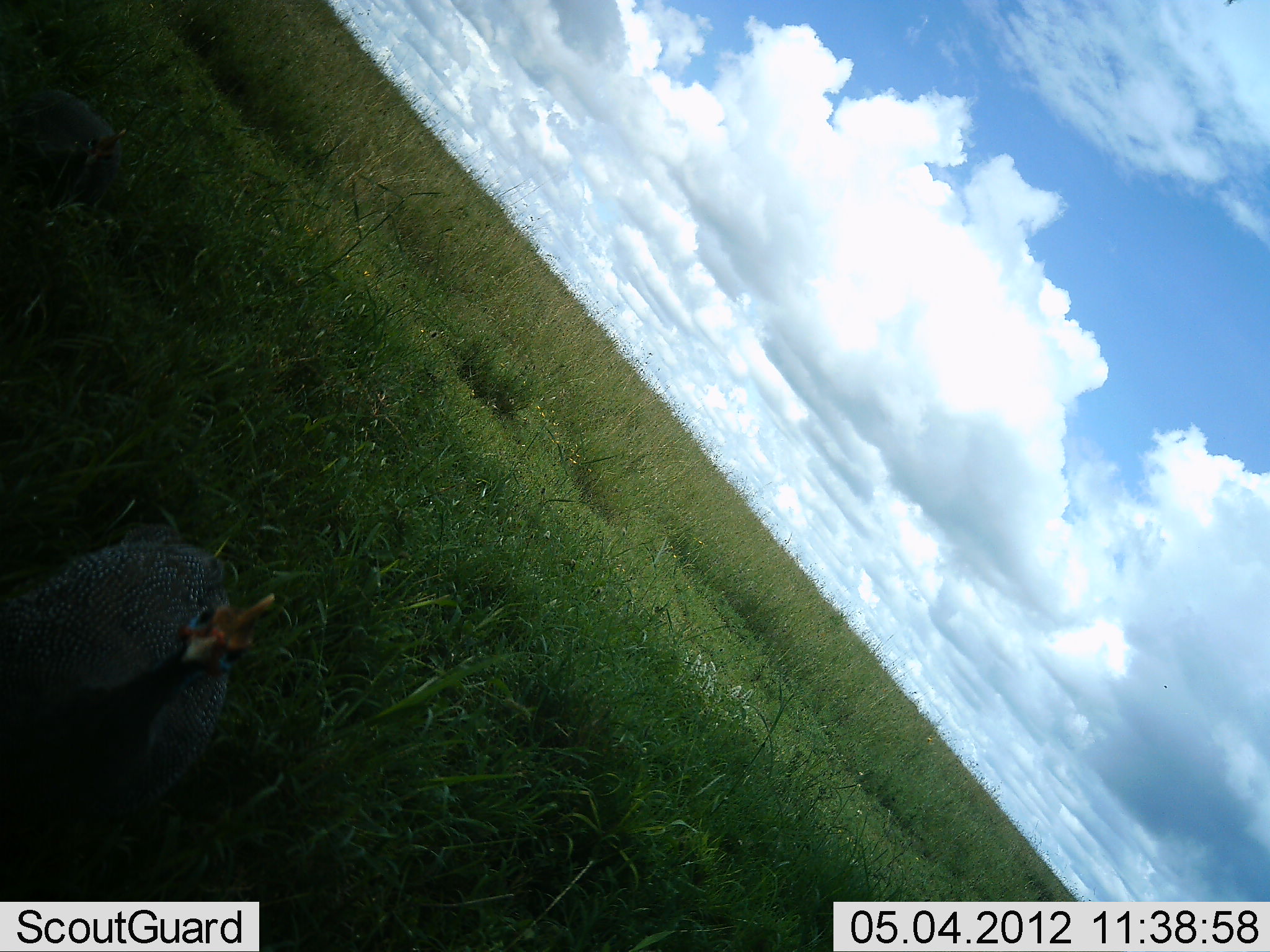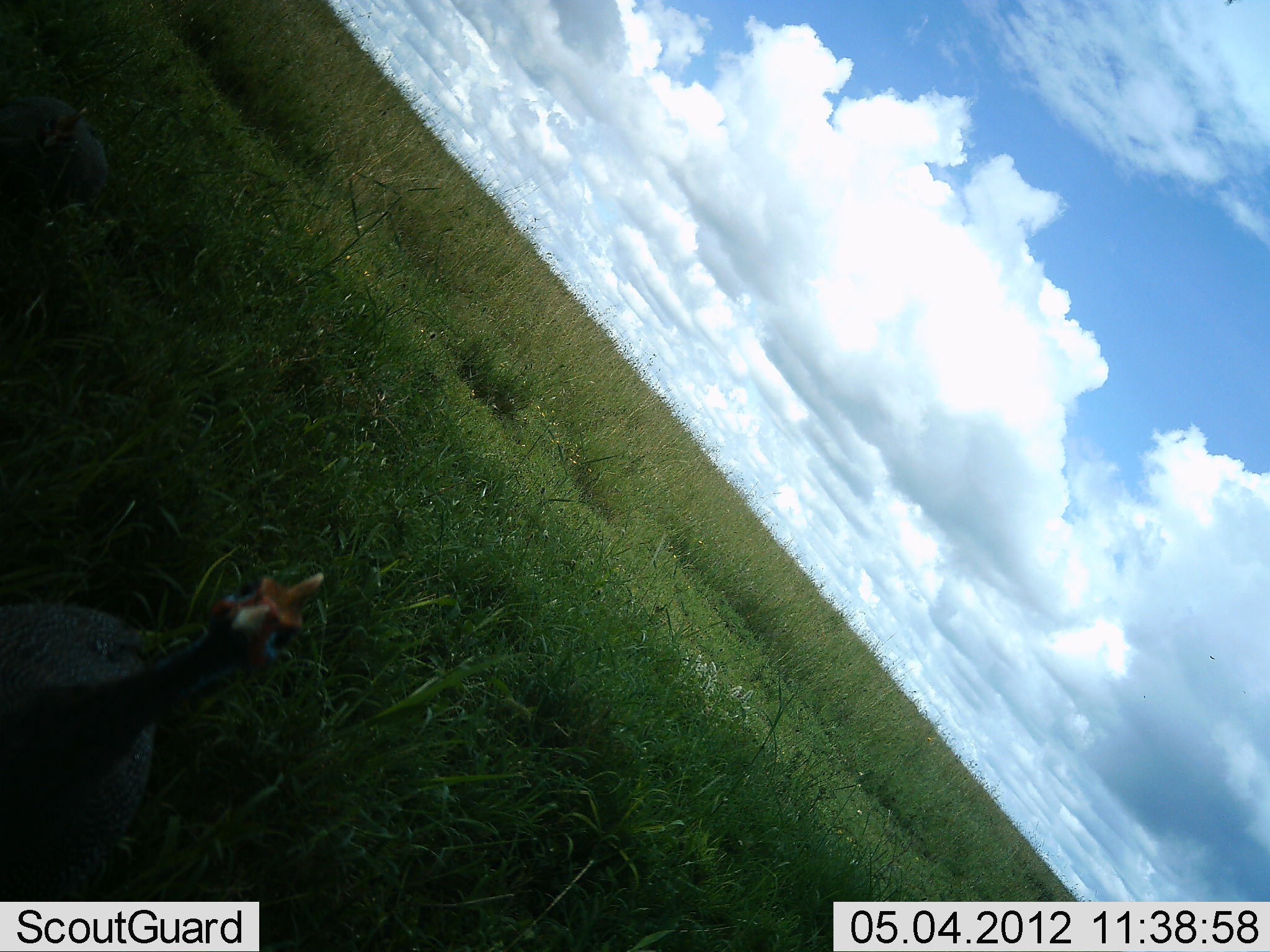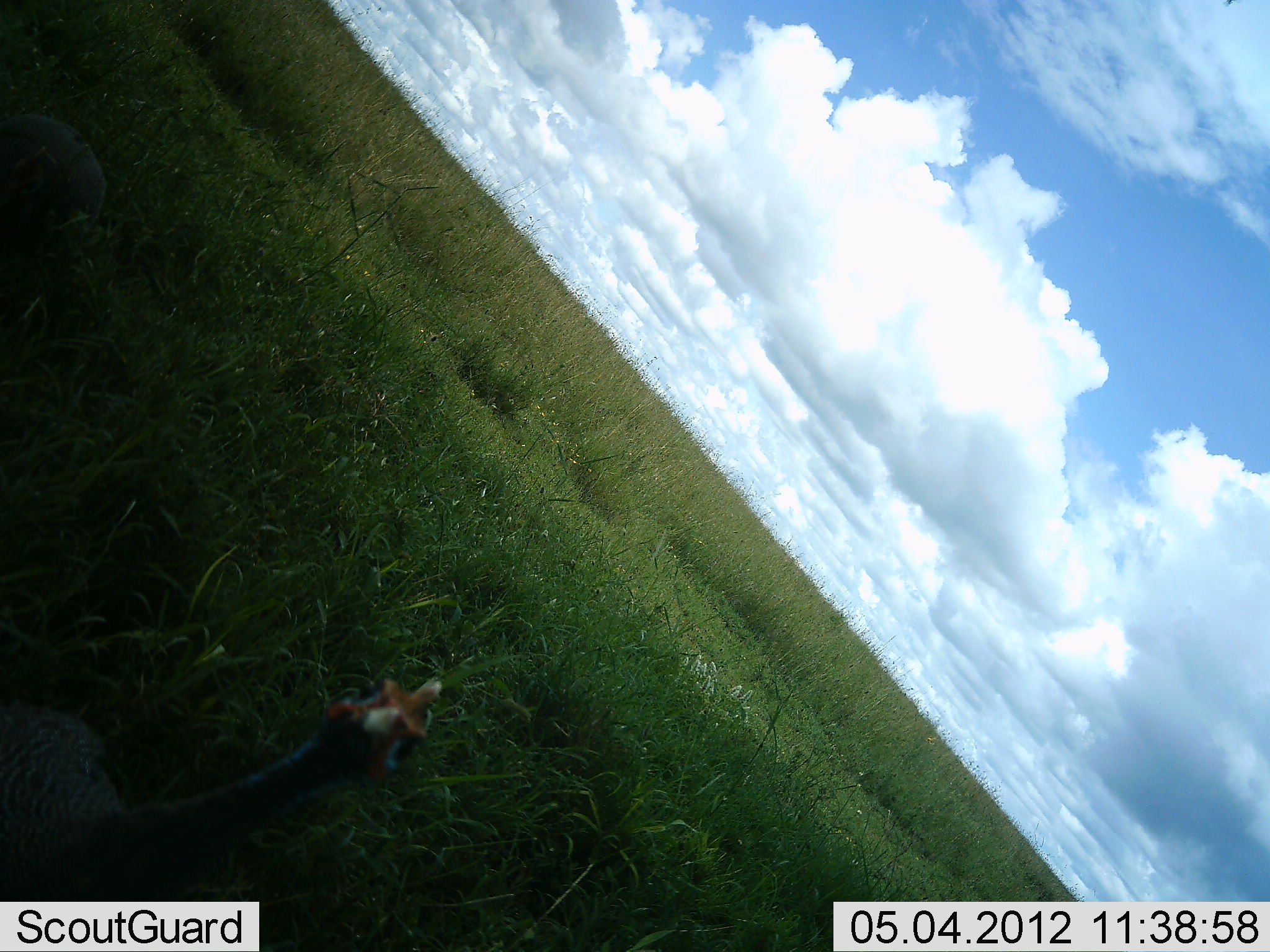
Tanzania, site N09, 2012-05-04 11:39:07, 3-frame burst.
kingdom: Animalia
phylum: Chordata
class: Aves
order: Galliformes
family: Numididae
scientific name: Numididae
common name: guinea fowl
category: guineafowl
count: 2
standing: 42%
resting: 0%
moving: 67%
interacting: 4%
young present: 0%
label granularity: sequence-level